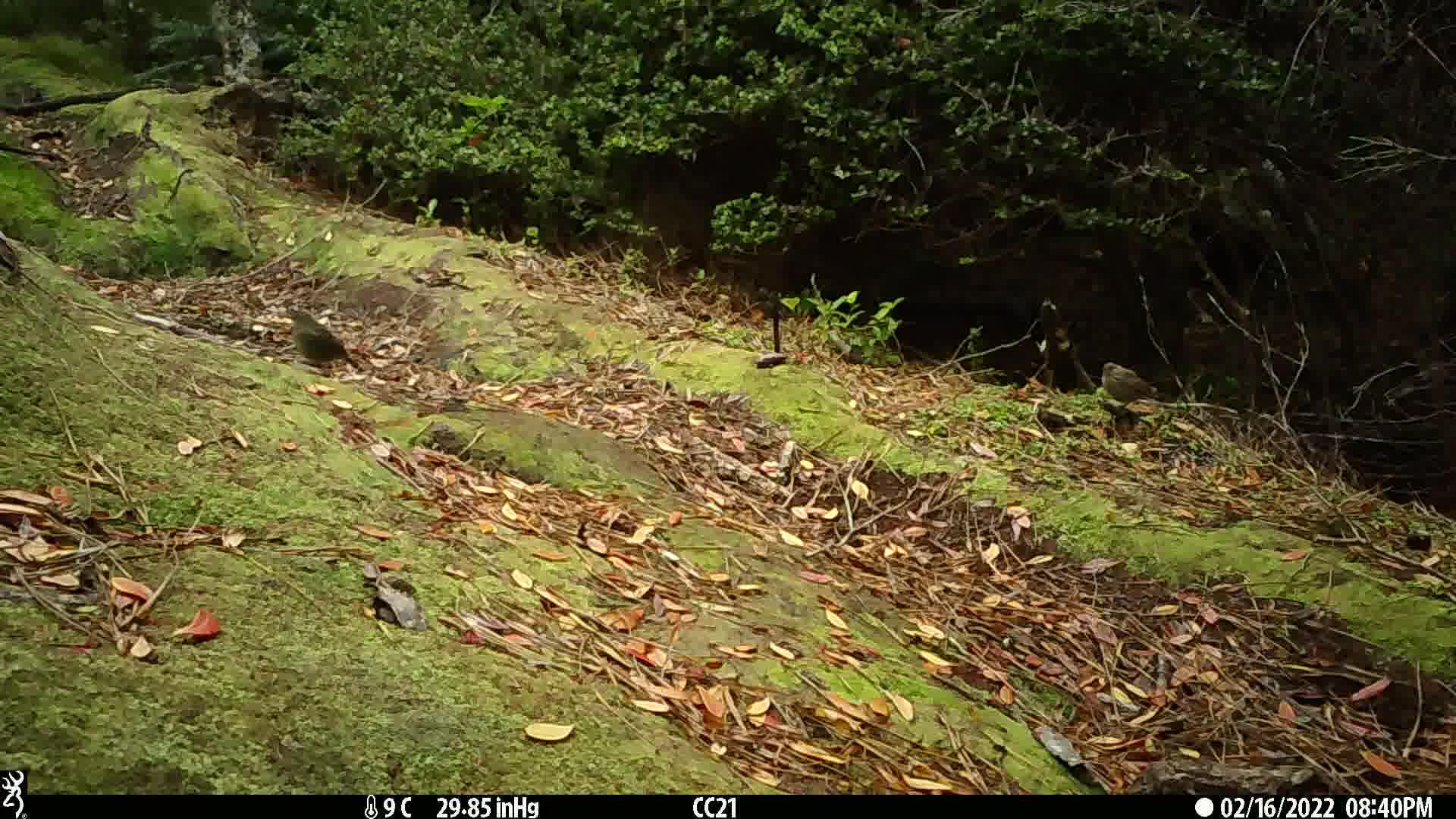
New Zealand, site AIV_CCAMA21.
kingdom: Animalia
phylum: Chordata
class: Aves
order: Passeriformes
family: Prunellidae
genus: Prunella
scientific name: Prunella modularis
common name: dunnock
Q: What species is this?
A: Dunnock (Prunella modularis).